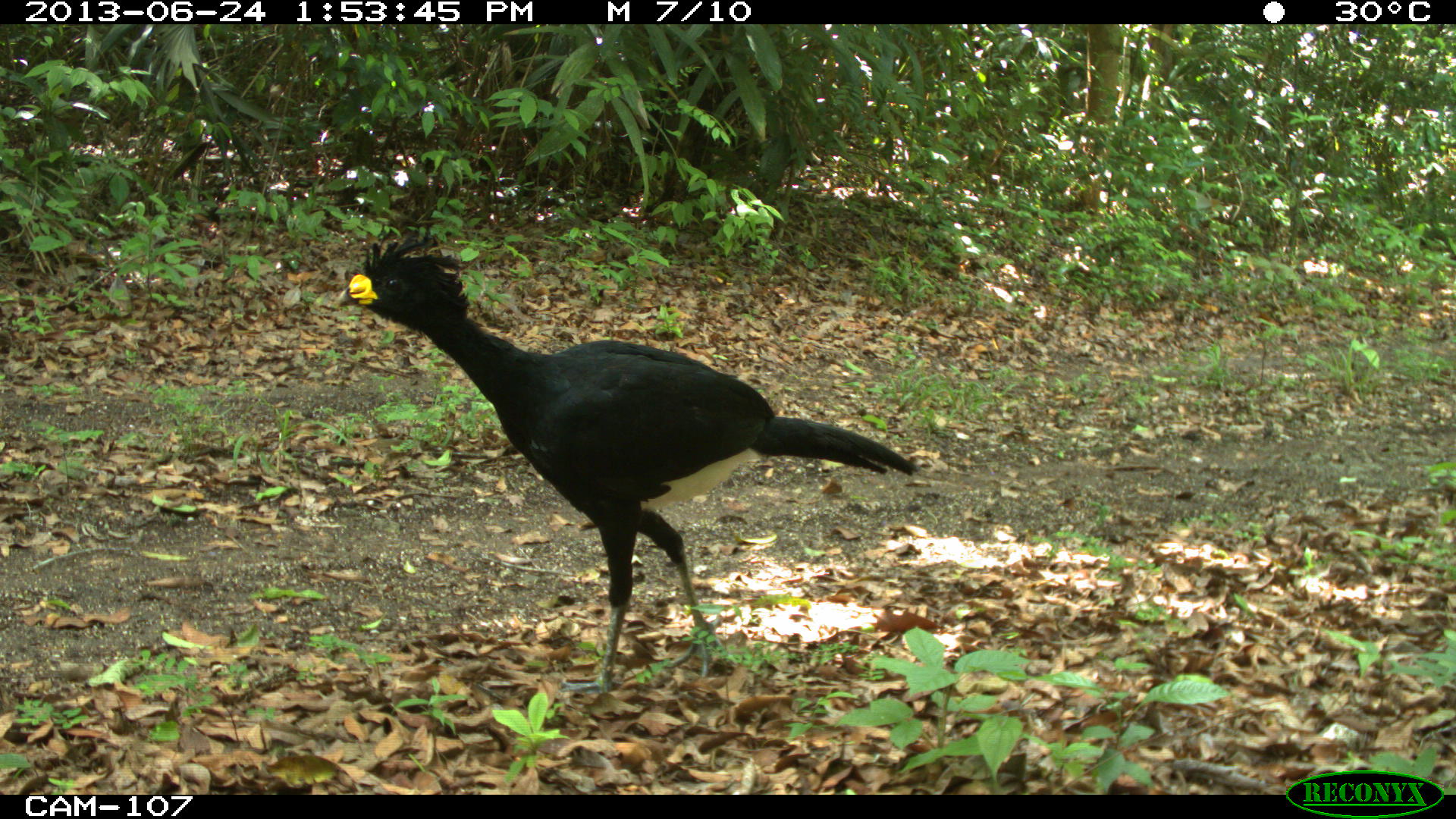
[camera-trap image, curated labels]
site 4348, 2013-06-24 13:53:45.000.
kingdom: Animalia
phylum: Chordata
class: Aves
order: Galliformes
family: Cracidae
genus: Crax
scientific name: Crax rubra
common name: great curassow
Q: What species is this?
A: Crax rubra (great curassow).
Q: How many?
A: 2.